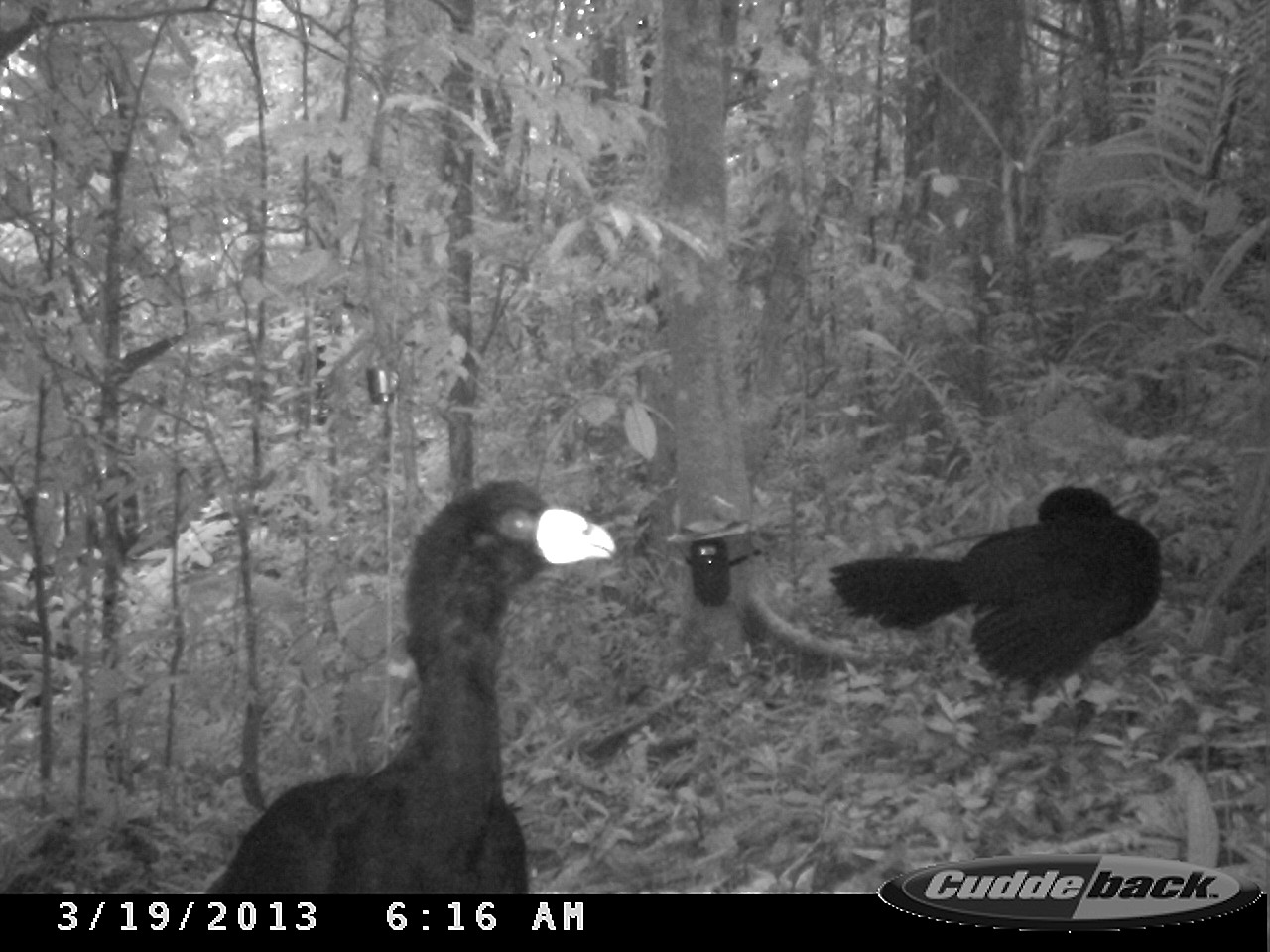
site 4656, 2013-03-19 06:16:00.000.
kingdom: Animalia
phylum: Chordata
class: Aves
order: Galliformes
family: Cracidae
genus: Crax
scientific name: Crax alector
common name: black curassow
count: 2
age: adult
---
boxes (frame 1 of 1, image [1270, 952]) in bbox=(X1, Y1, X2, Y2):
crax alector: bbox=(205, 479, 616, 893); bbox=(829, 484, 1163, 717)